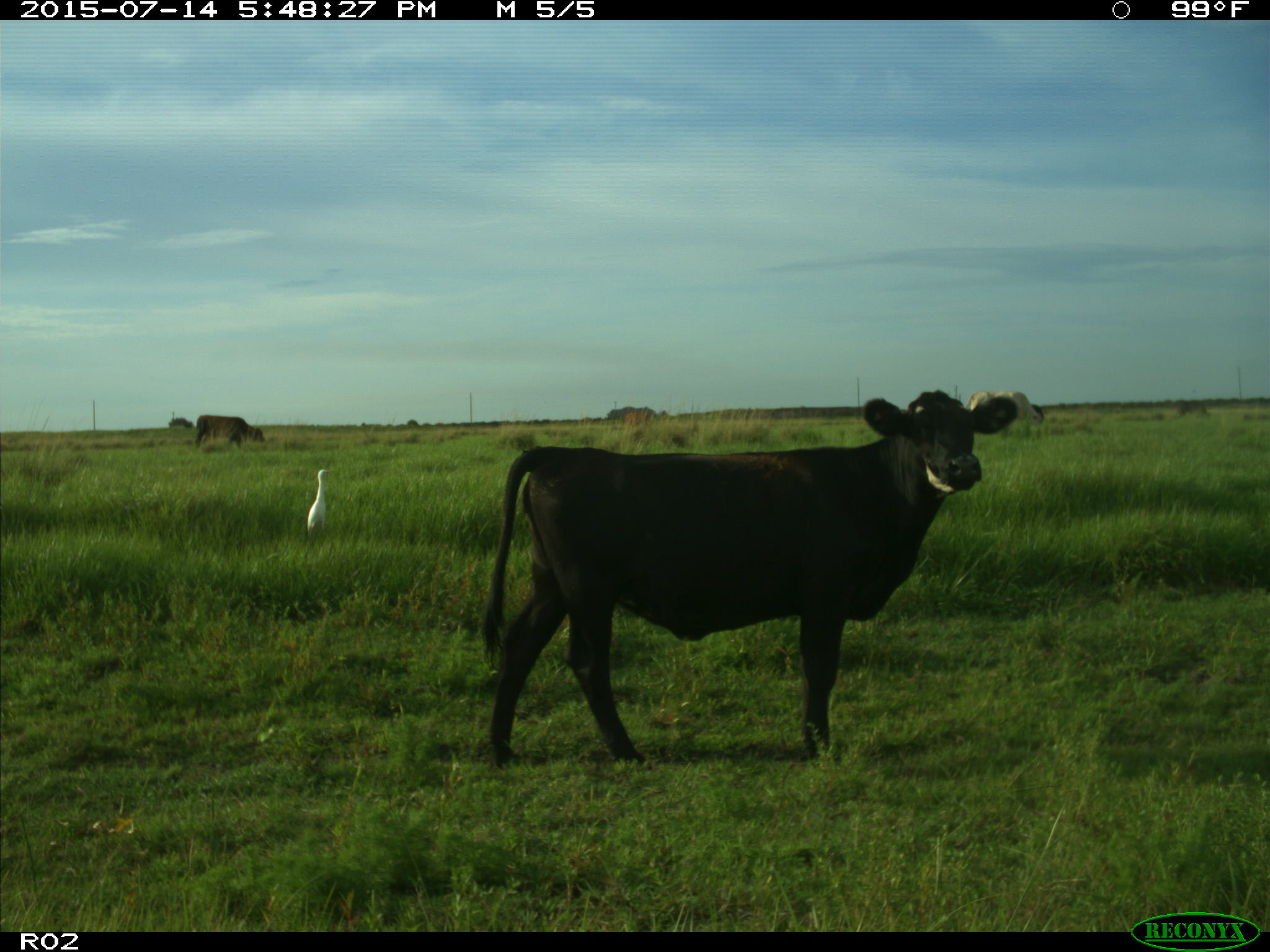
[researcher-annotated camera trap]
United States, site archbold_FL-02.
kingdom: Animalia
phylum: Chordata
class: Mammalia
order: Artiodactyla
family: Bovidae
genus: Bos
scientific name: Bos taurus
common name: domestic cow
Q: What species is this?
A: Bos taurus (domestic cow).